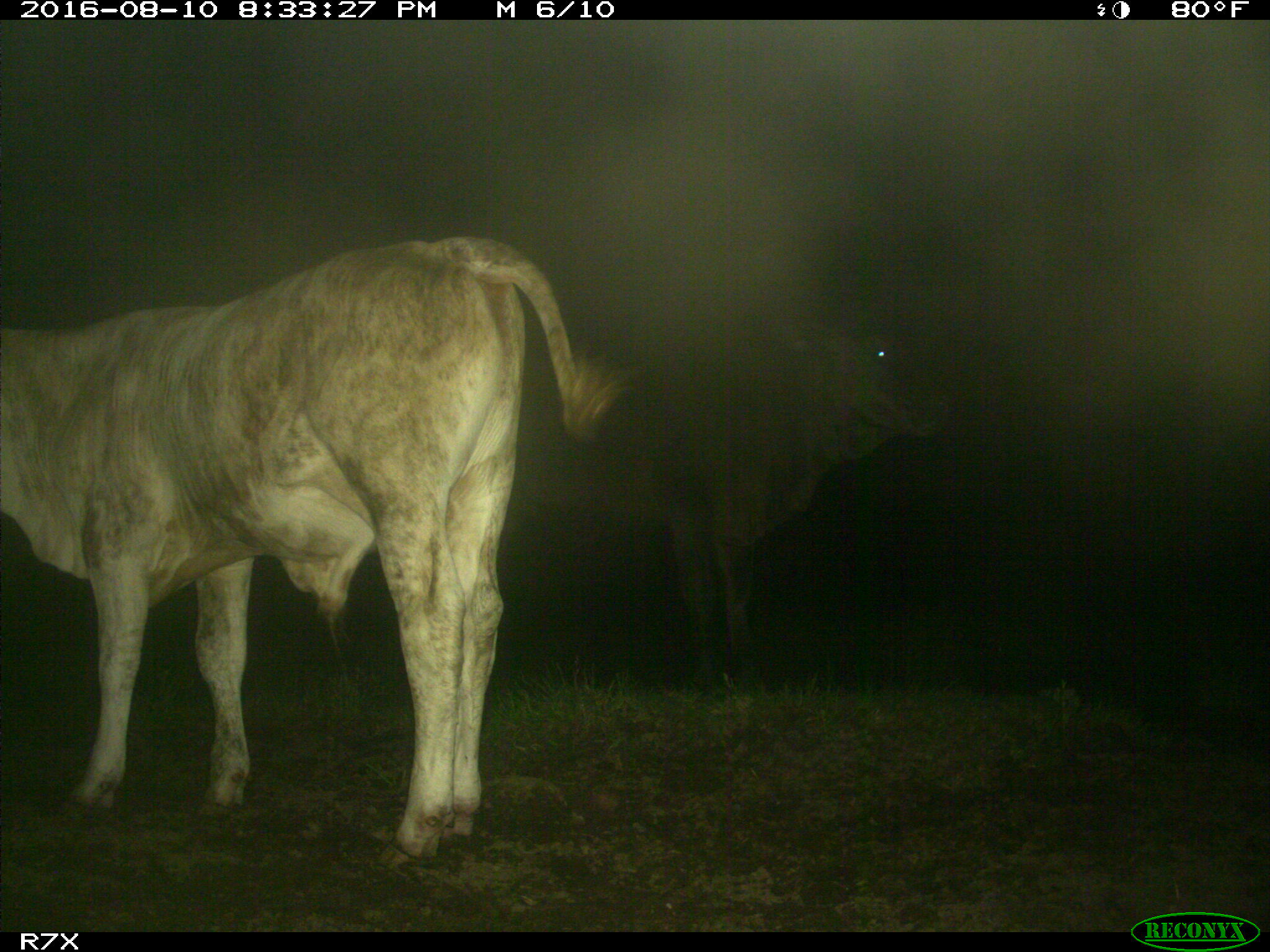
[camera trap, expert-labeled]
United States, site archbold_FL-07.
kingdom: Animalia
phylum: Chordata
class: Mammalia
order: Artiodactyla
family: Bovidae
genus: Bos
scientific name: Bos taurus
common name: domestic cow